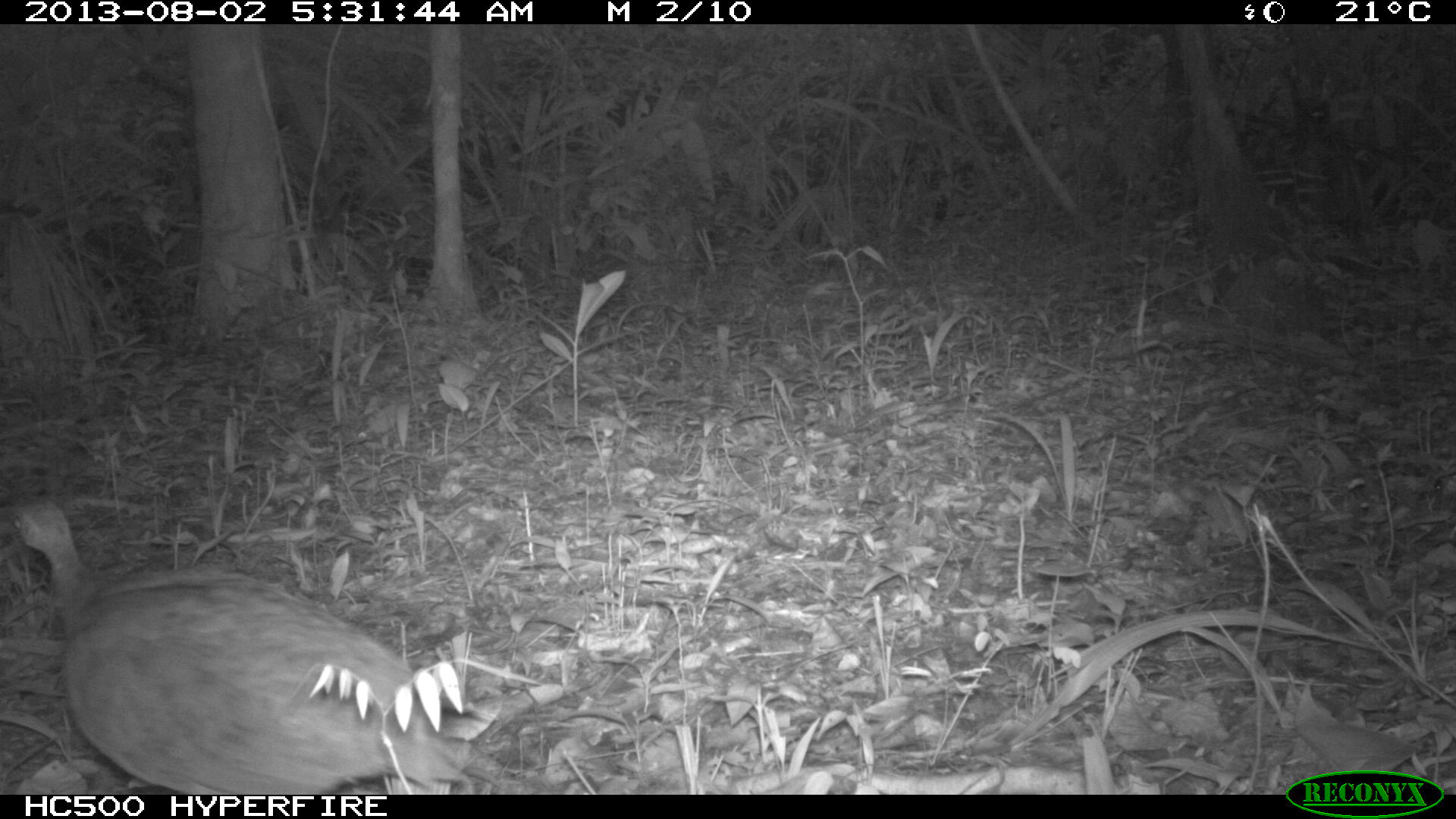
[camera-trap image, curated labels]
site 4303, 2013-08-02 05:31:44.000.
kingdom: Animalia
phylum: Chordata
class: Aves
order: Tinamiformes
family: Tinamidae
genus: Tinamus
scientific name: Tinamus major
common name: great tinamou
Tinamus major (great tinamou), count 1.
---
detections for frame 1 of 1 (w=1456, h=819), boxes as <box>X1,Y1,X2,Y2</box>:
tinamus major: <box>0,498,441,796</box>